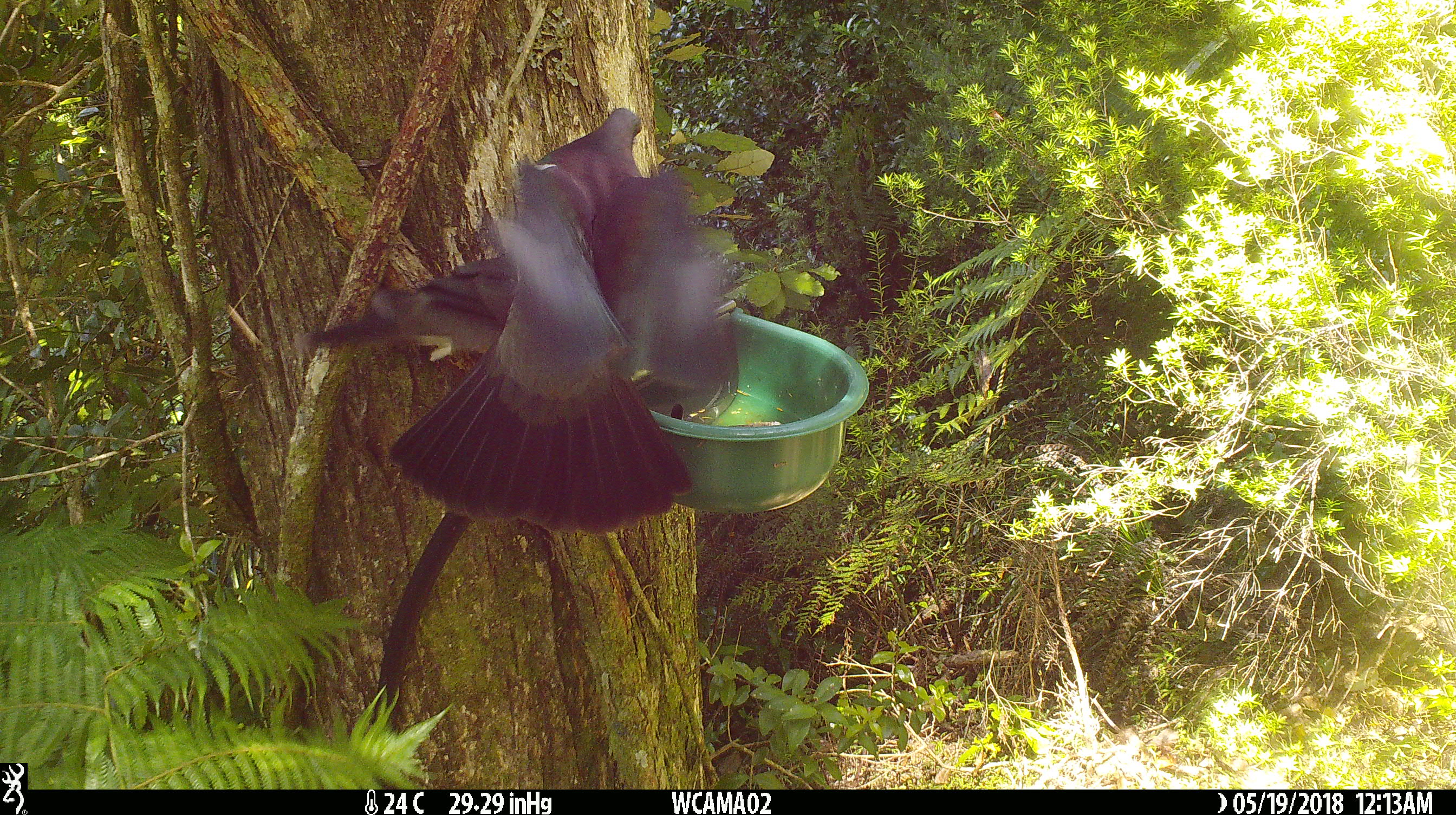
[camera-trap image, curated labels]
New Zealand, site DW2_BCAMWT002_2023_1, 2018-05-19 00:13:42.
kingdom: Animalia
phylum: Chordata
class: Aves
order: Columbiformes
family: Columbidae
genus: Hemiphaga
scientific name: Hemiphaga novaeseelandiae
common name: new zealand pigeon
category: kereru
Kereru (new zealand pigeon) (Hemiphaga novaeseelandiae).